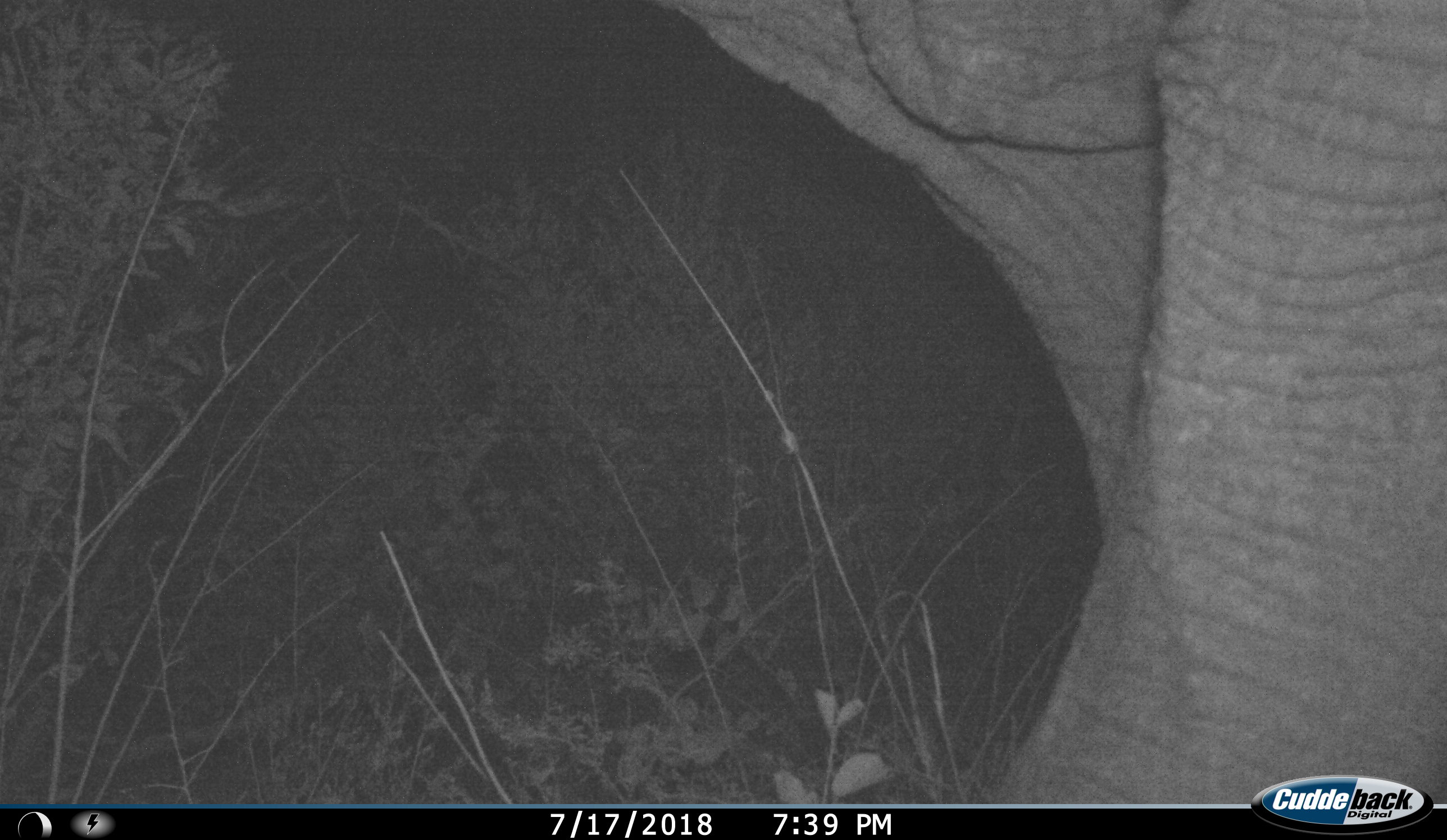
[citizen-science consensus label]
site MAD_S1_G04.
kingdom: Animalia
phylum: Chordata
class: Mammalia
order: Proboscidea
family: Elephantidae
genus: Loxodonta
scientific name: Loxodonta africana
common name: african bush elephant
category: elephant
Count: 1.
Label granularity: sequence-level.